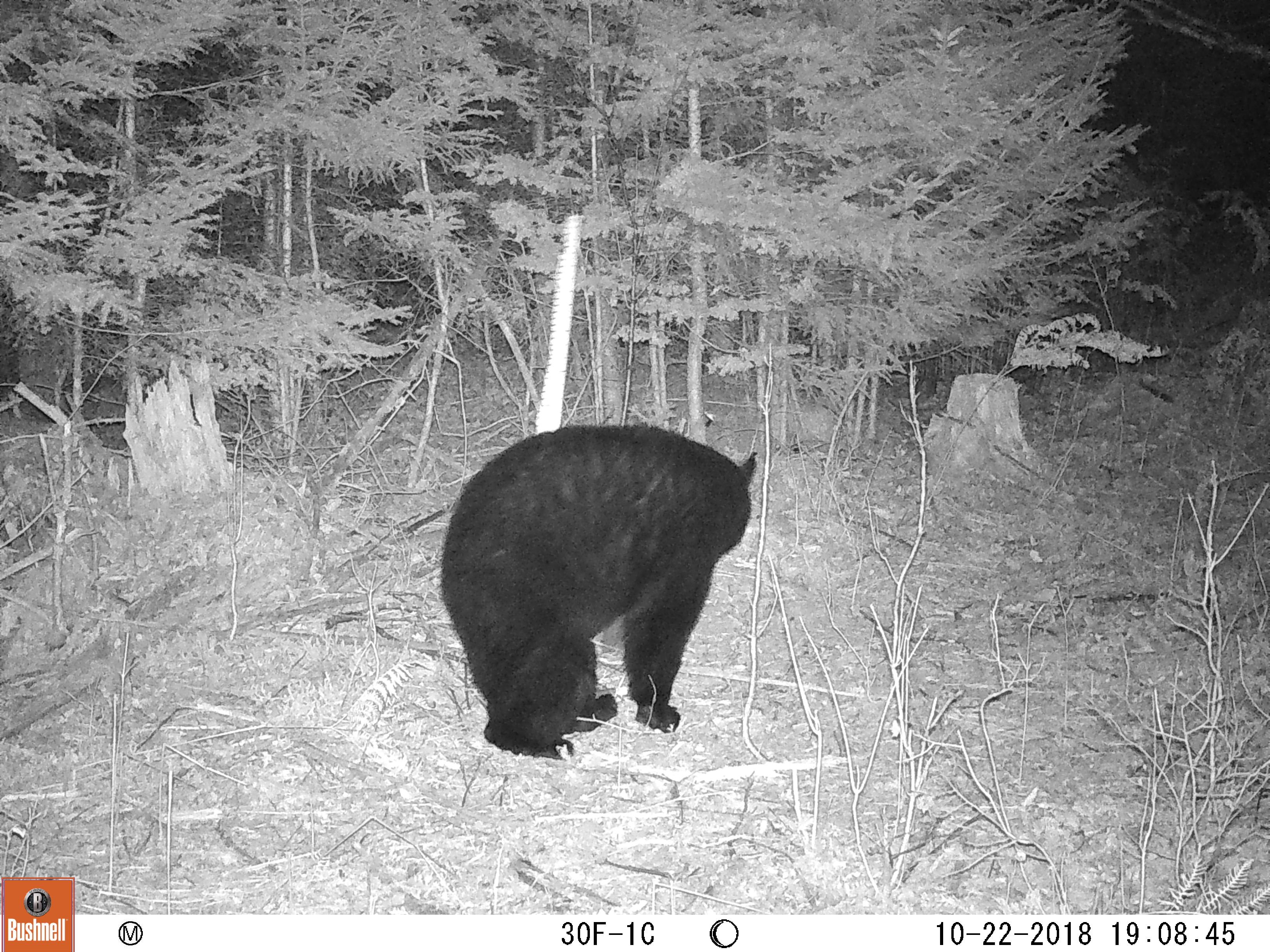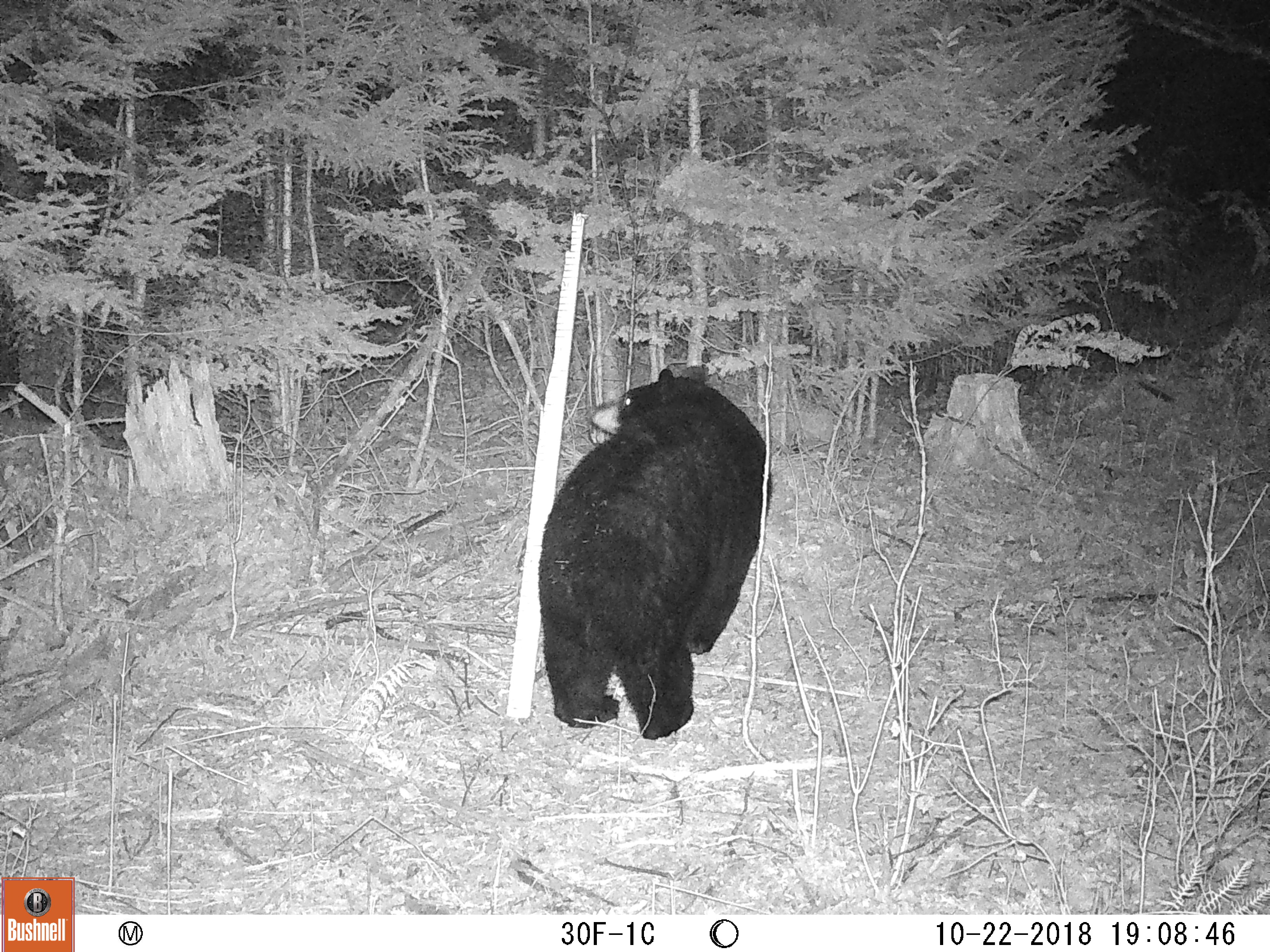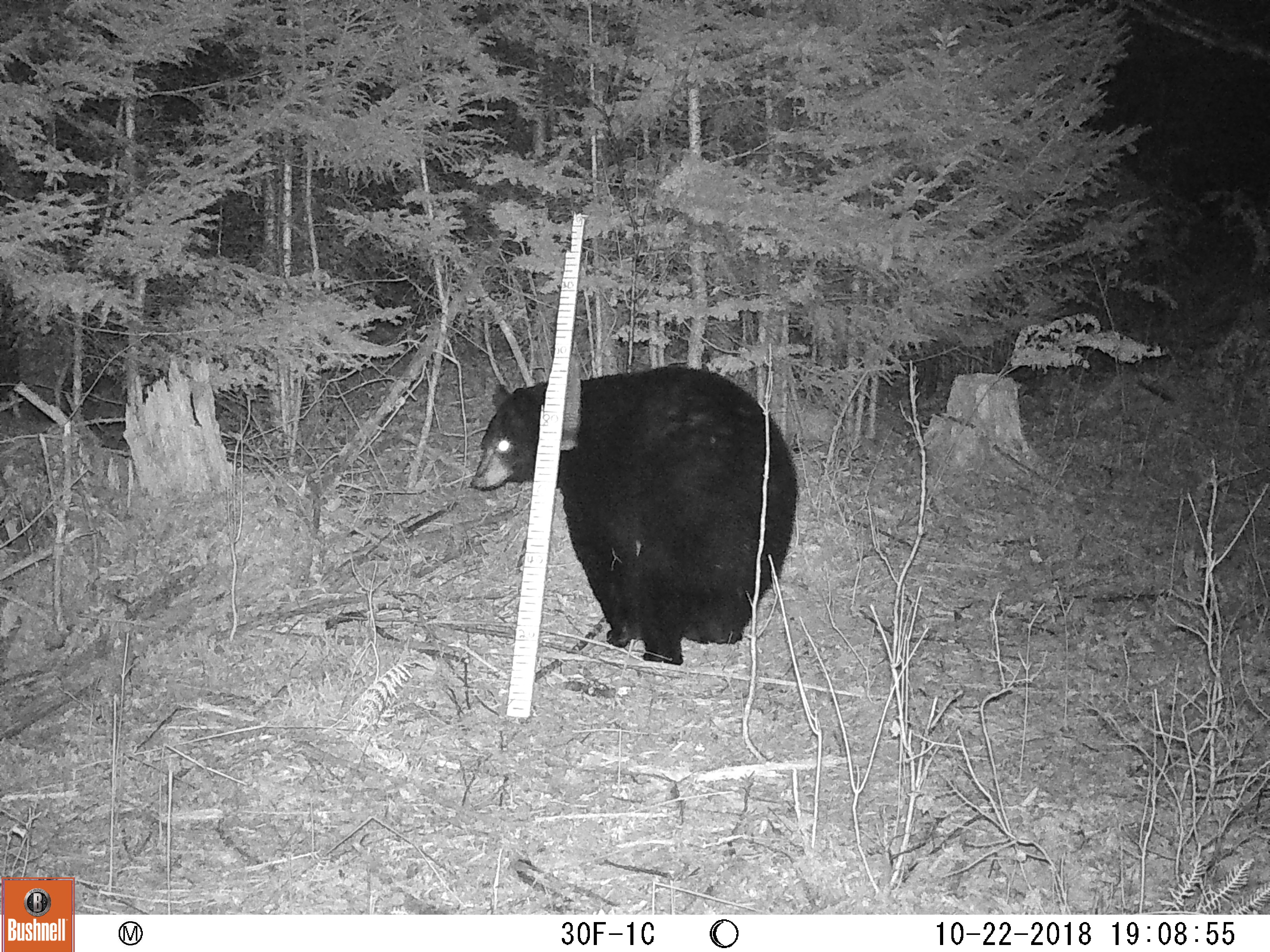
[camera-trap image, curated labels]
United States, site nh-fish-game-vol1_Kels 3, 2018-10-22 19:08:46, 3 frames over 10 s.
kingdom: Animalia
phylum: Chordata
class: Mammalia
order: Carnivora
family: Ursidae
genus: Ursus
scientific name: Ursus americanus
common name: black bear